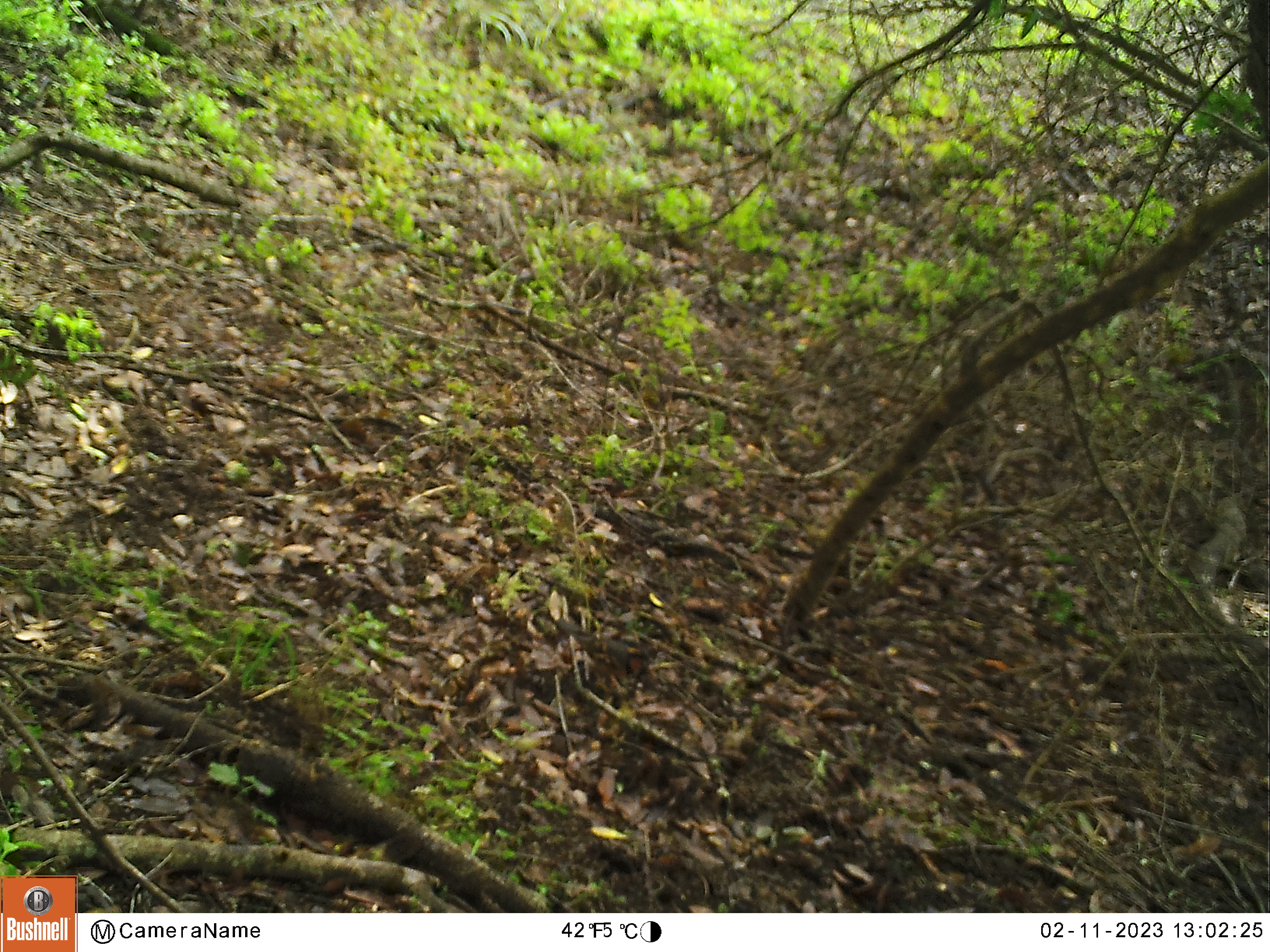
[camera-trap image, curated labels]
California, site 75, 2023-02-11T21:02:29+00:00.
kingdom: Animalia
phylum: Chordata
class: Aves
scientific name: Aves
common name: bird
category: unknown bird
Unknown bird (bird) (Aves).